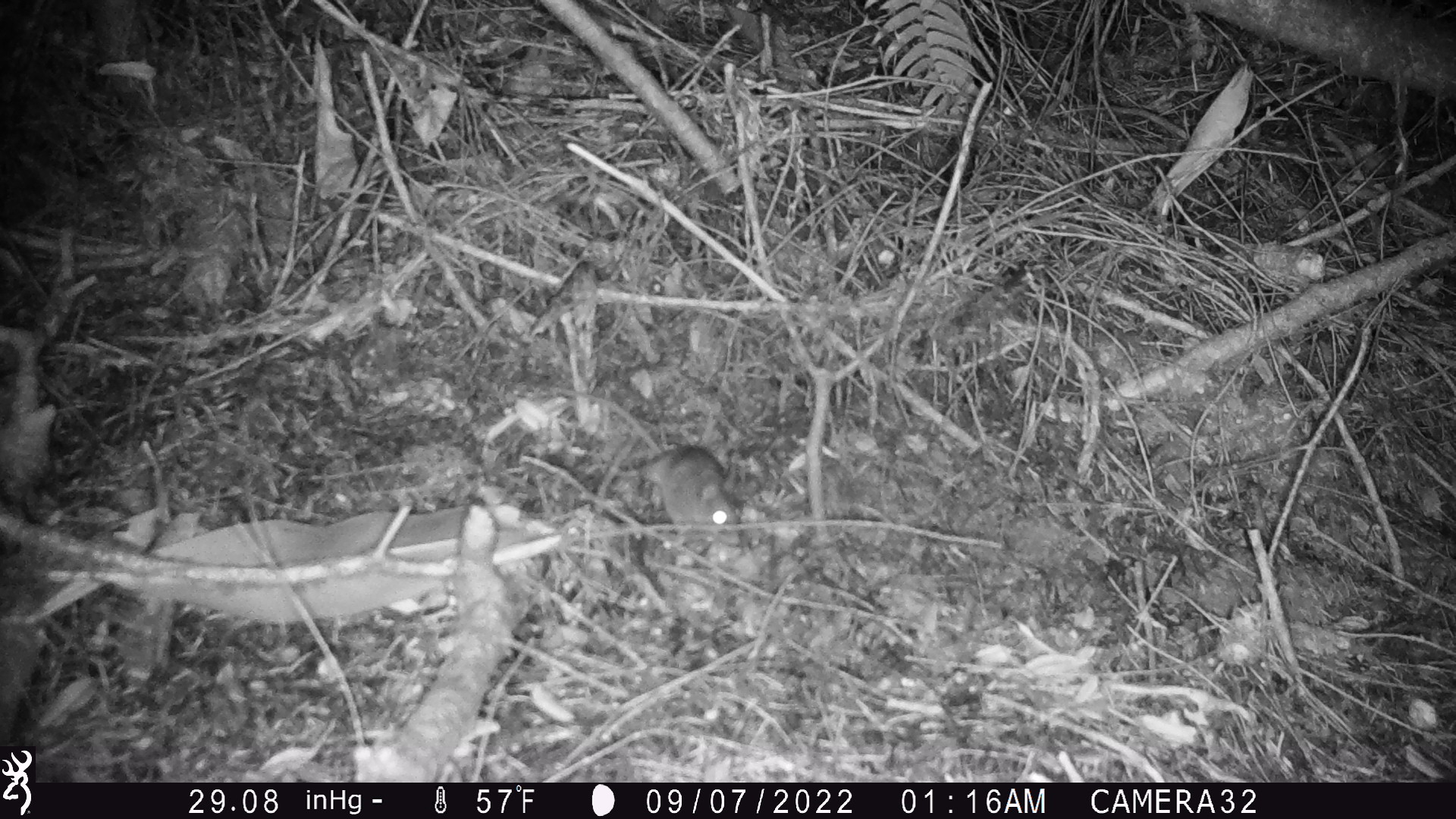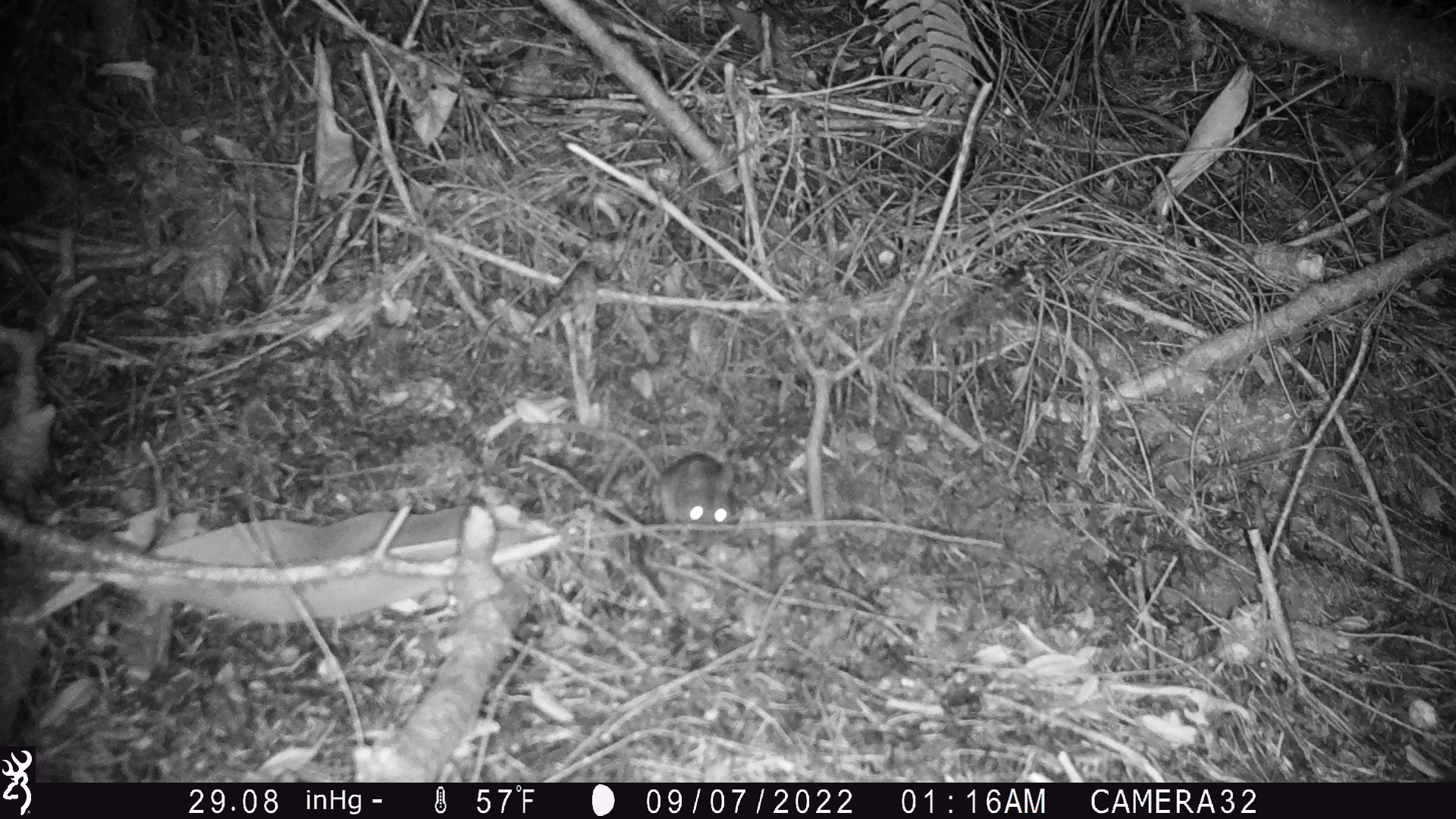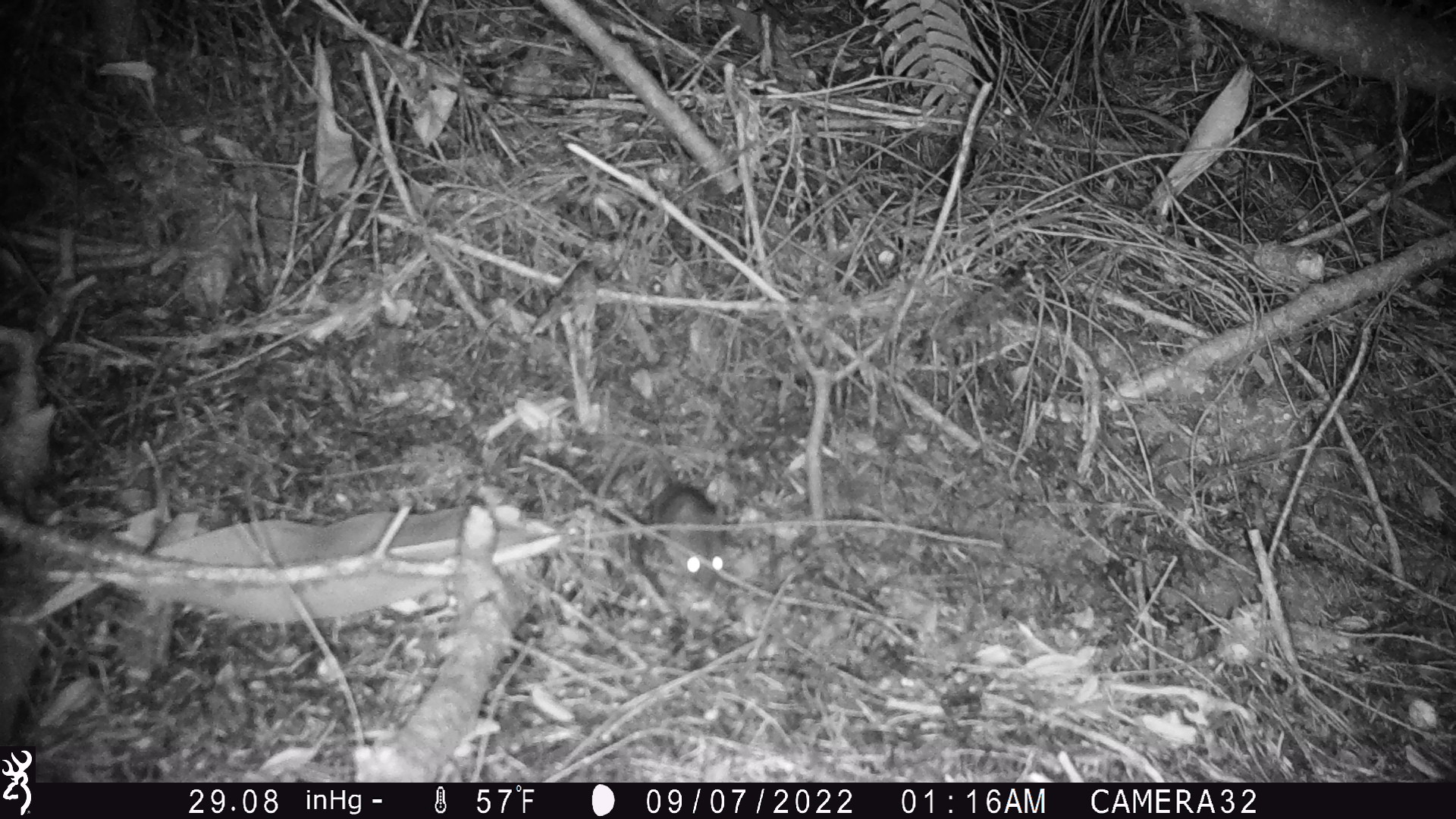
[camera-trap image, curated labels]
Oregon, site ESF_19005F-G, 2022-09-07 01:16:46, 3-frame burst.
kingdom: Animalia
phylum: Chordata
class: Mammalia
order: Rodentia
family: Cricetidae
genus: Neotoma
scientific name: Neotoma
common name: woodrats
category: neotoma species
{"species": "neotoma species (woodrats) (Neotoma)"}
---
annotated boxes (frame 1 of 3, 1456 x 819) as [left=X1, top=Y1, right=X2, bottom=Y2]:
neotoma species: [left=541, top=373, right=769, bottom=566]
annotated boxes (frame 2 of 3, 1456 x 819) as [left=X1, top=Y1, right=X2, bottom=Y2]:
neotoma species: [left=513, top=416, right=811, bottom=568]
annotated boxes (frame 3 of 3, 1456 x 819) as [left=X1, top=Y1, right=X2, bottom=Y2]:
neotoma species: [left=586, top=405, right=748, bottom=626]